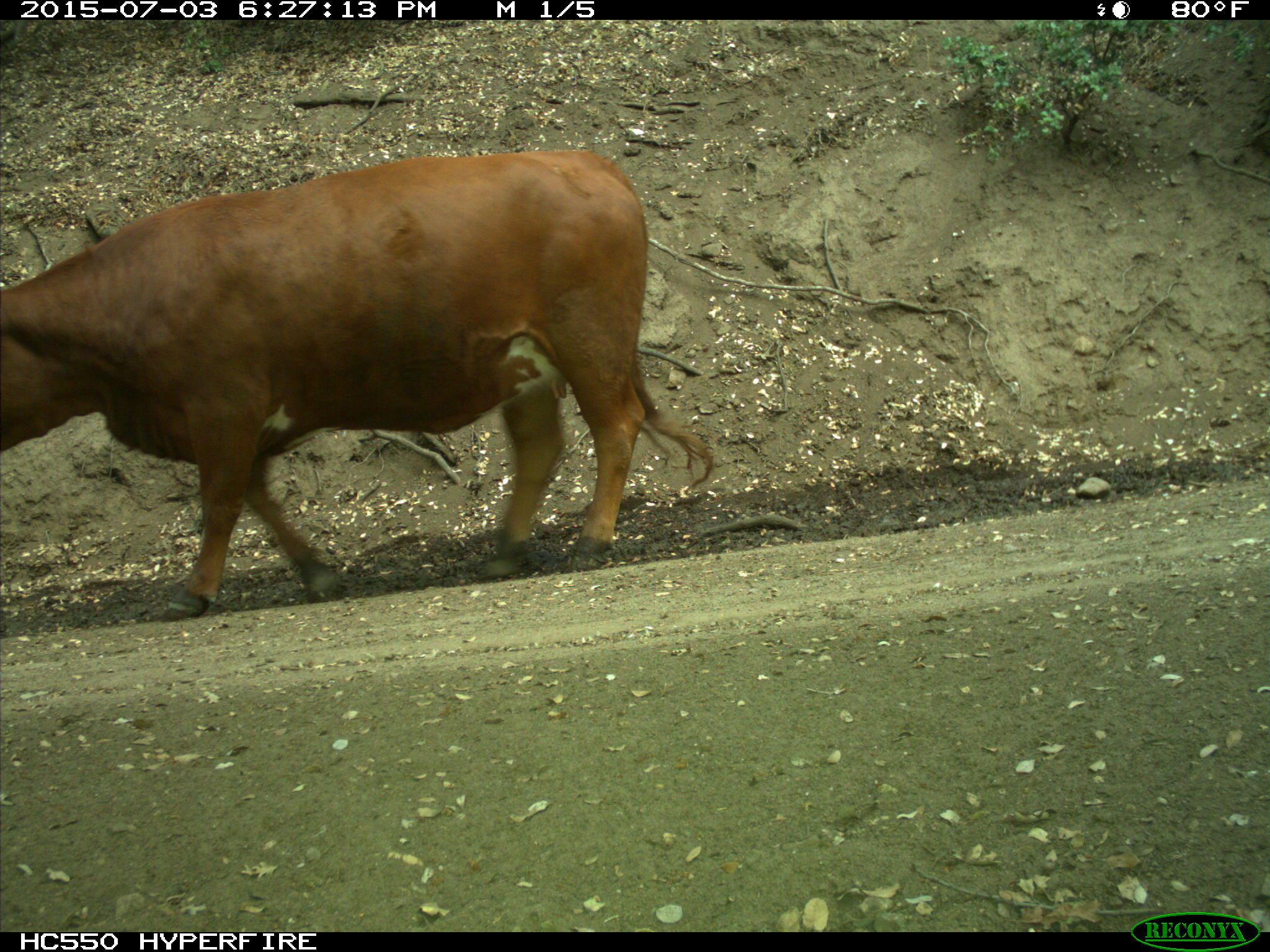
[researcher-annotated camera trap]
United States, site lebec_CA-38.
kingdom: Animalia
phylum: Chordata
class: Mammalia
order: Artiodactyla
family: Bovidae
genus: Bos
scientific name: Bos taurus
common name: domestic cow